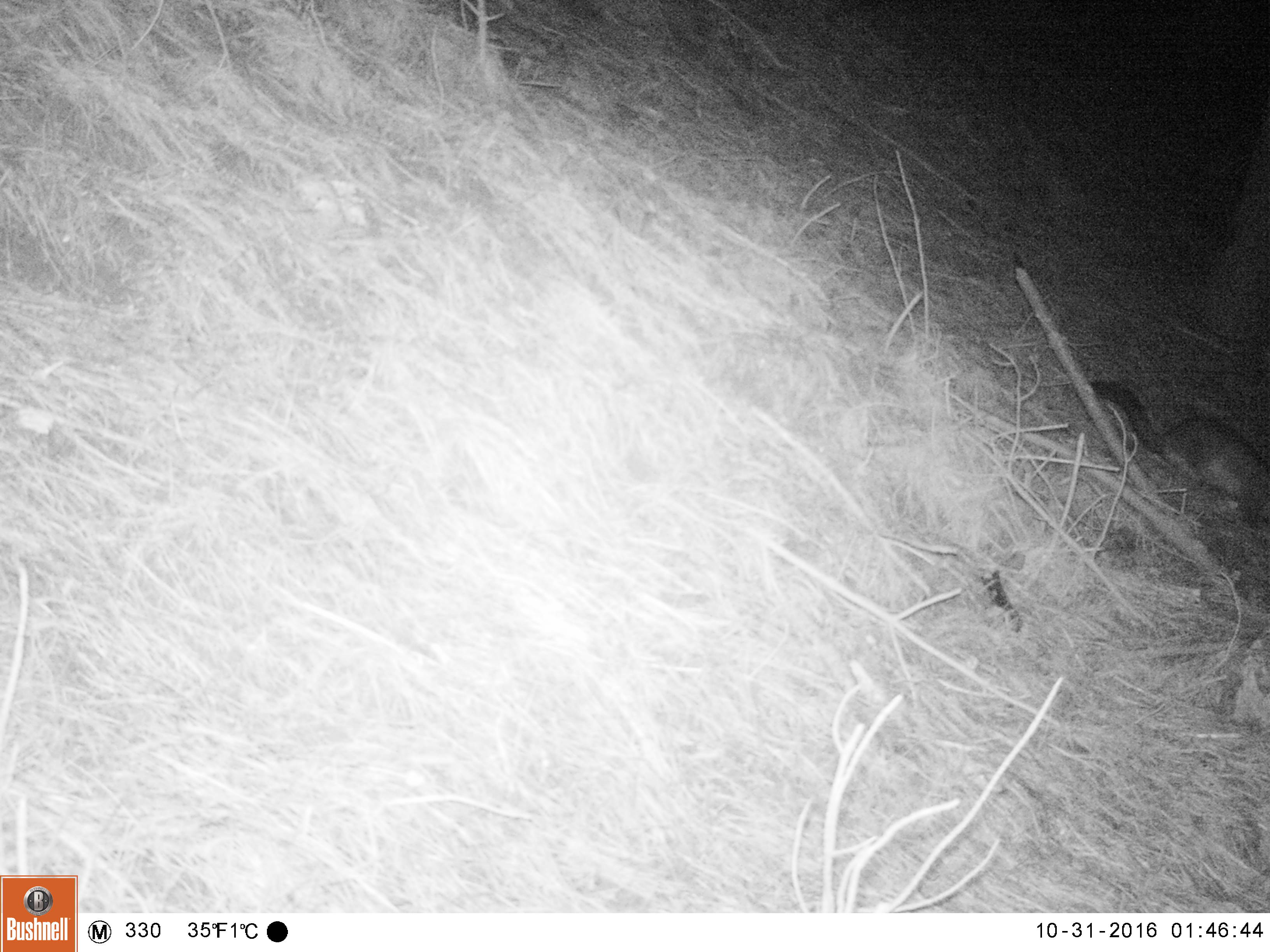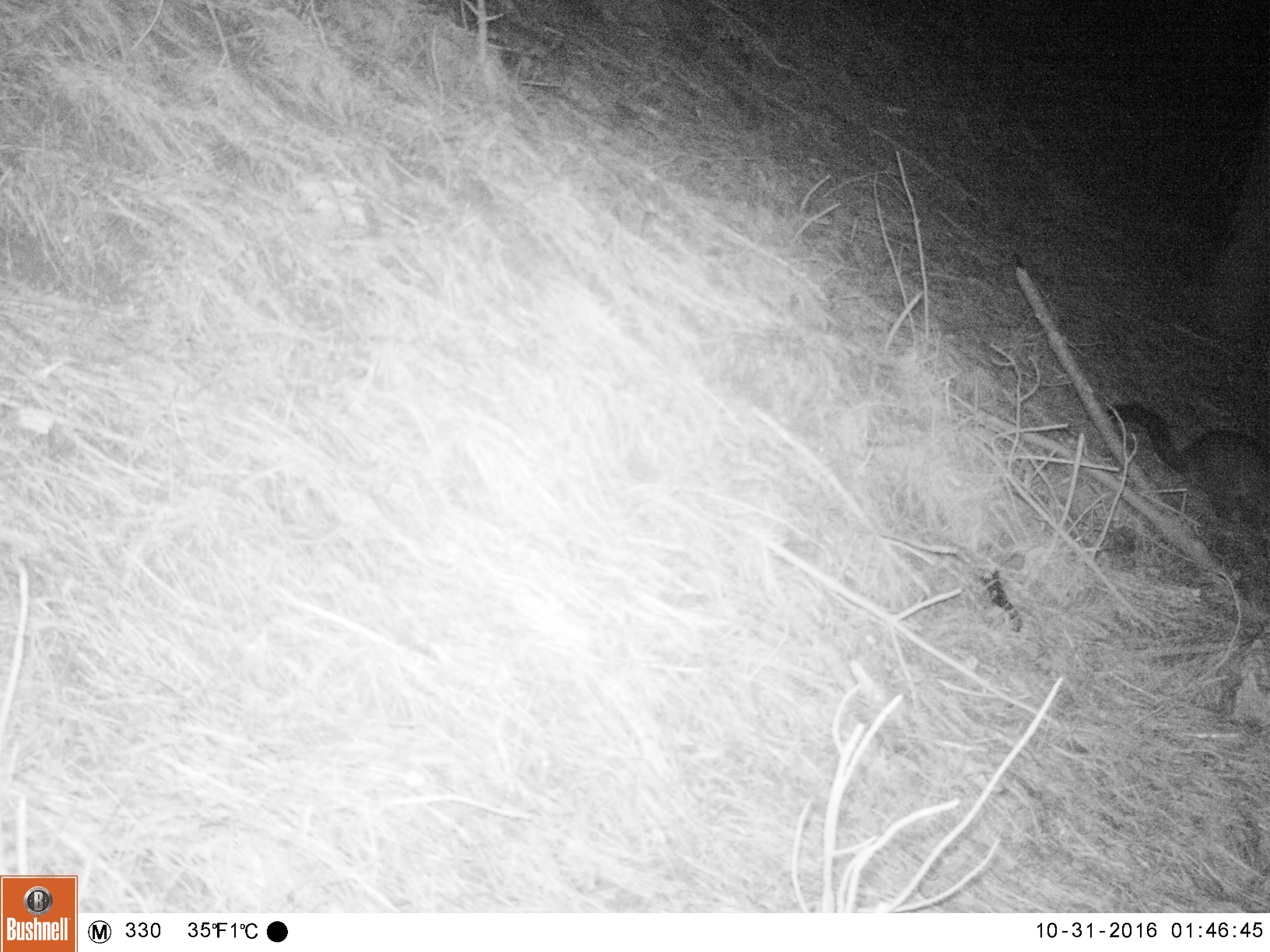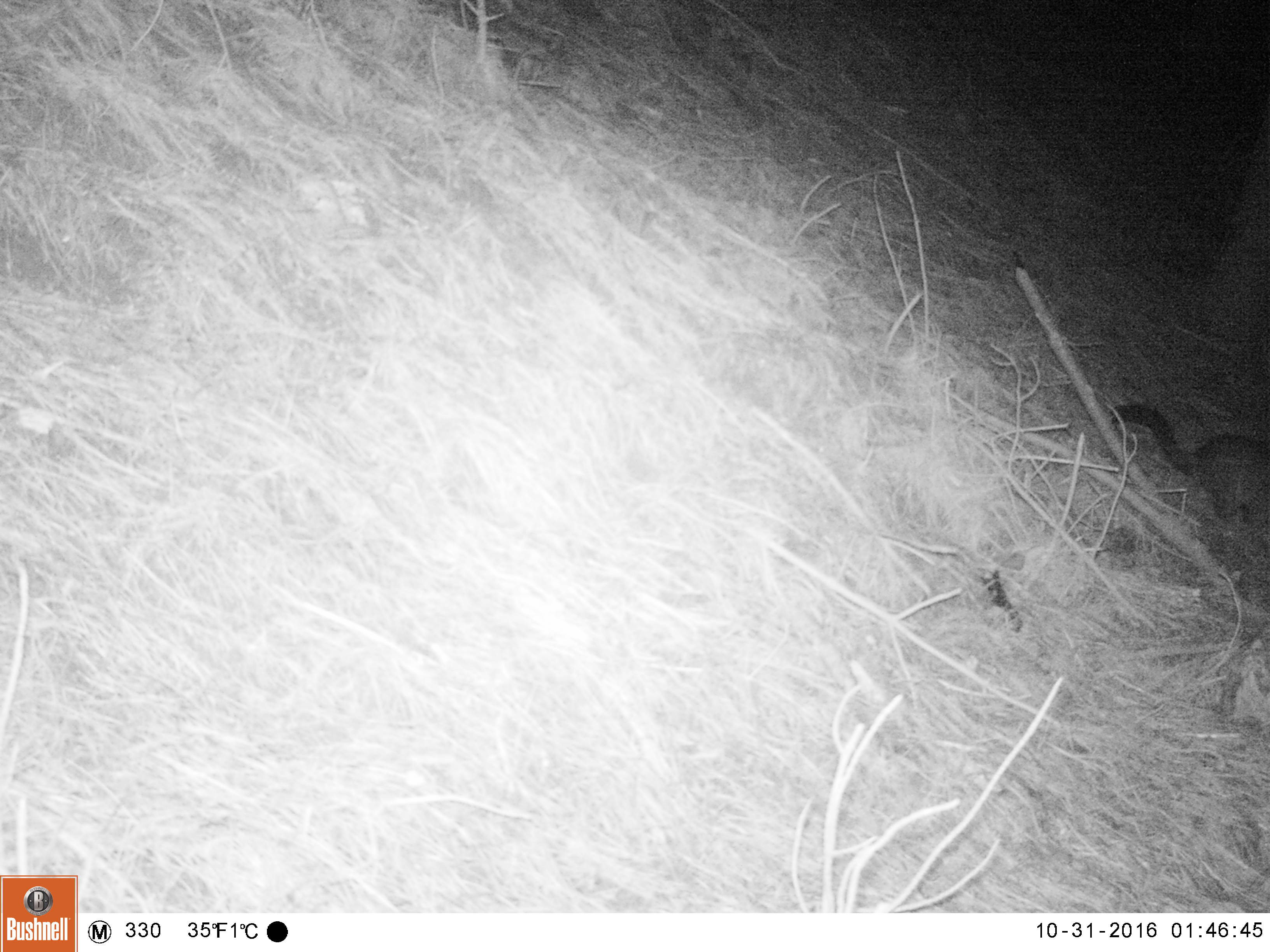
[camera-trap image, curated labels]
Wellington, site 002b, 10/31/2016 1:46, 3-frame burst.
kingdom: Animalia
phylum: Chordata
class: Mammalia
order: Didelphimorphia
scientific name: Didelphimorphia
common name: possum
Possum (Didelphimorphia).